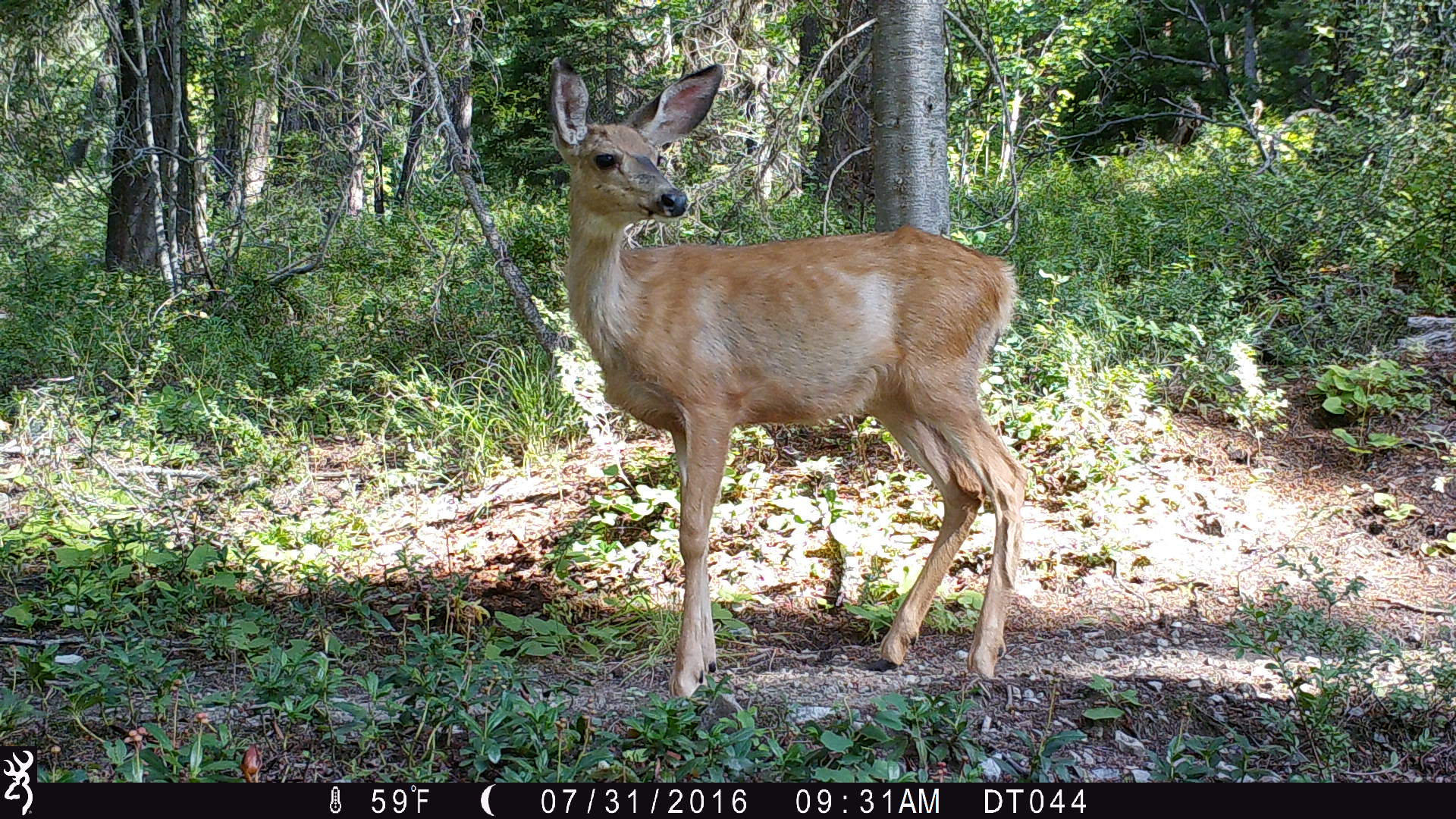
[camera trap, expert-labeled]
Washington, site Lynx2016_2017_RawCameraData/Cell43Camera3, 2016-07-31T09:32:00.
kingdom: Animalia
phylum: Chordata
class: Mammalia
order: Artiodactyla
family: Cervidae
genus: Odocoileus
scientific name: Odocoileus hemionus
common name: mule deer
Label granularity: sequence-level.